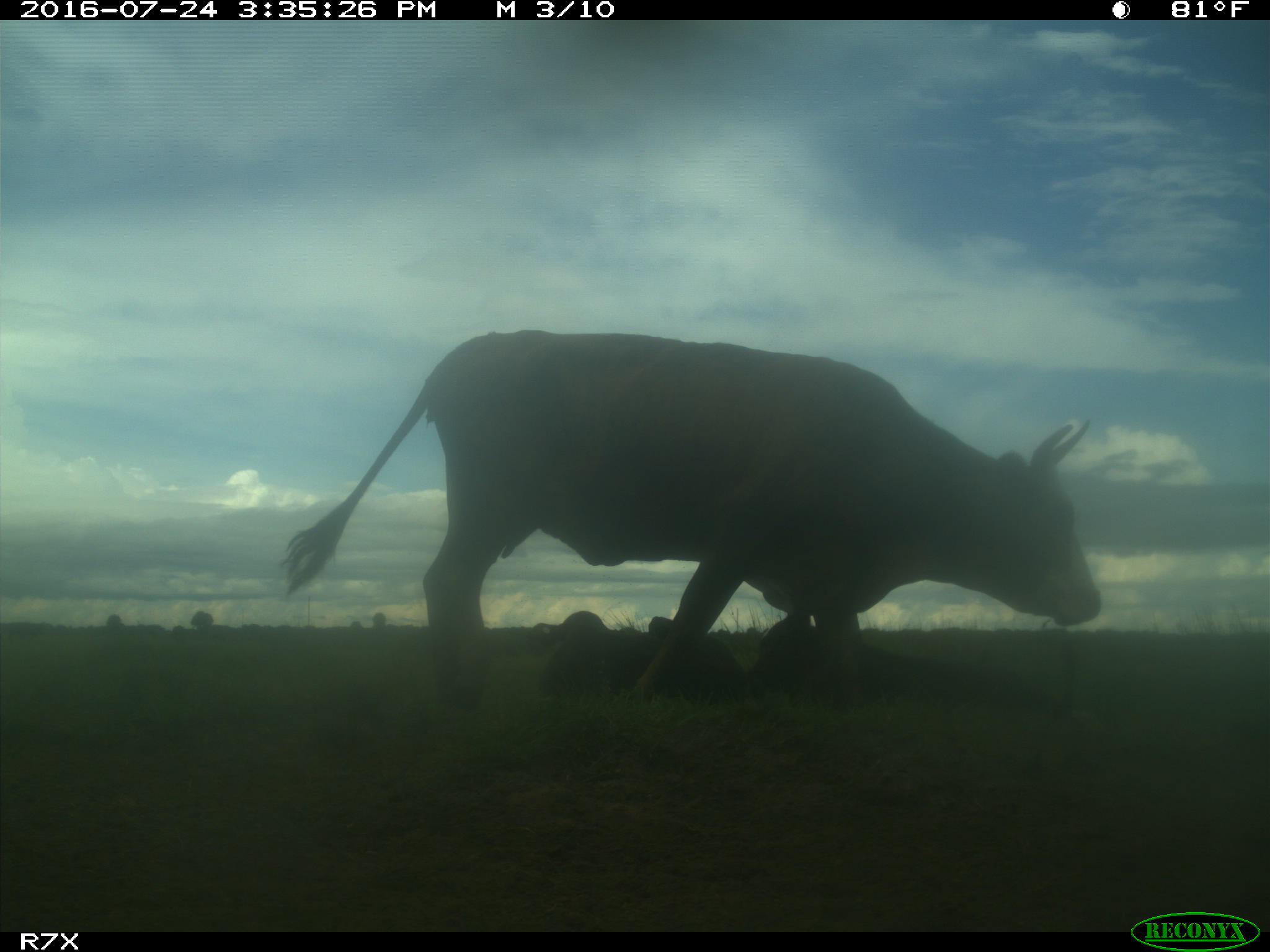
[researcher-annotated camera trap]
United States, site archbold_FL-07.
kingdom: Animalia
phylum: Chordata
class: Mammalia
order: Artiodactyla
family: Bovidae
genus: Bos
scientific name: Bos taurus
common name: domestic cow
Bos taurus (domestic cow).